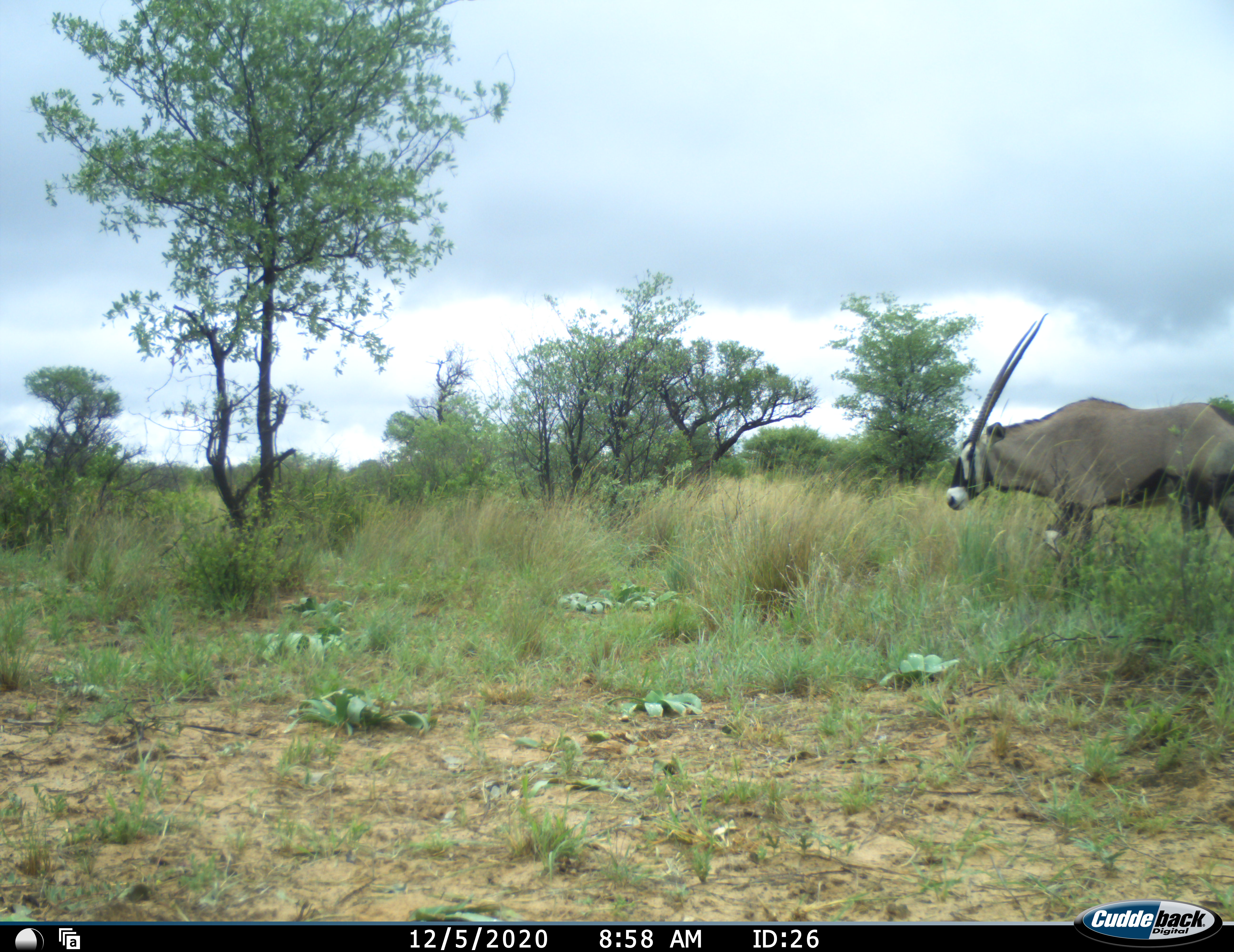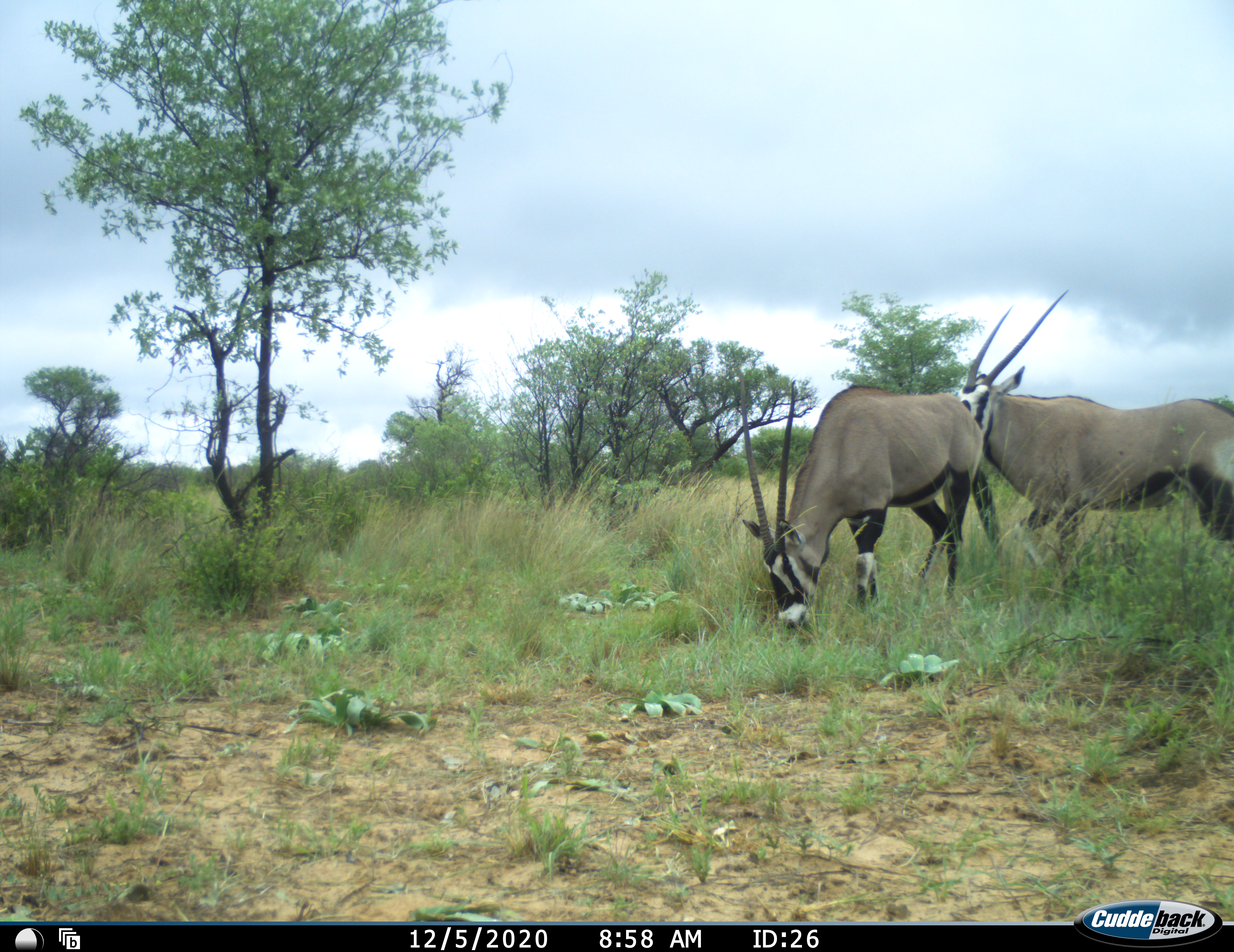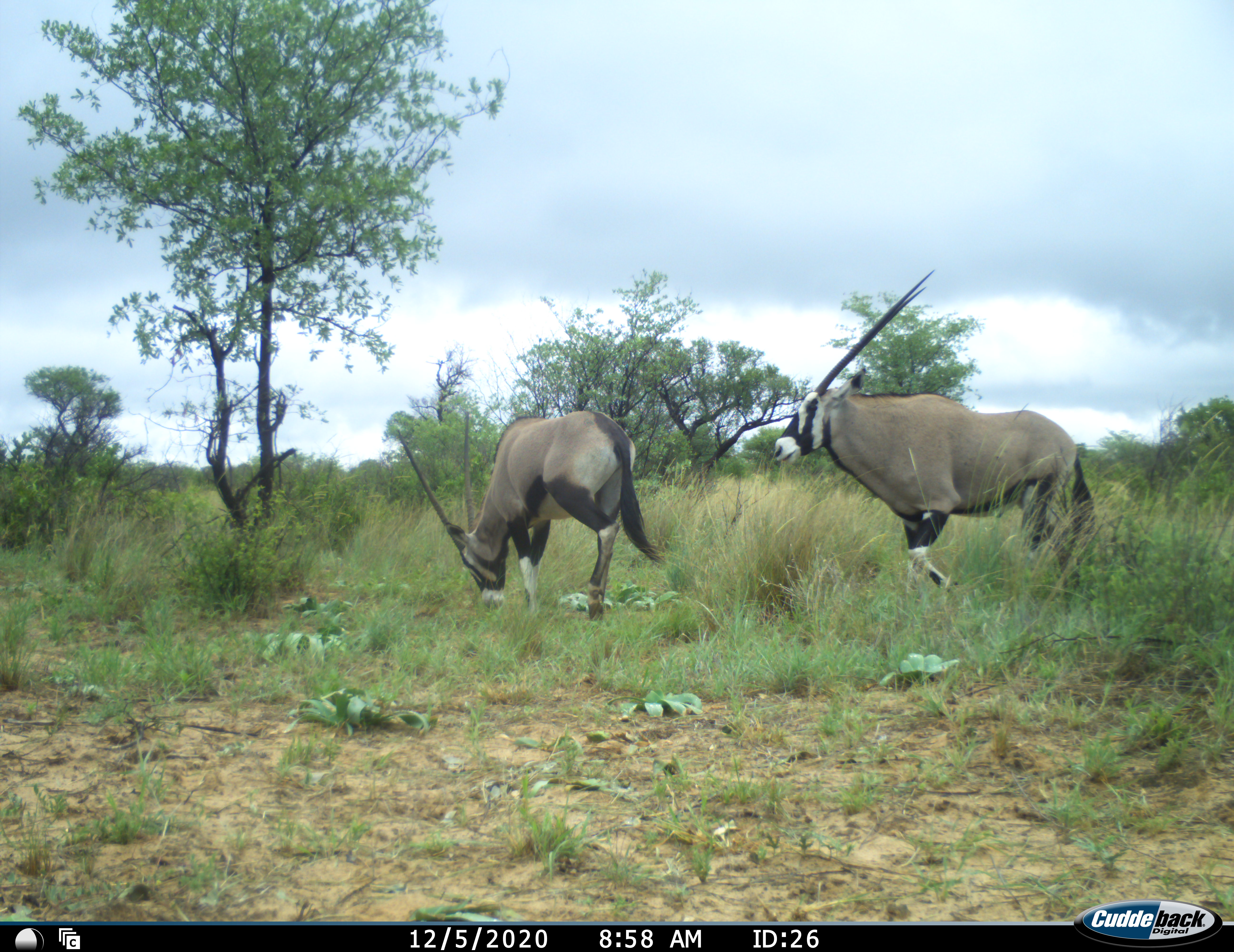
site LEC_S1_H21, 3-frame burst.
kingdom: Animalia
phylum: Chordata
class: Mammalia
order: Artiodactyla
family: Bovidae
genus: Oryx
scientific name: Oryx gazella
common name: gemsbok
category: oryx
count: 2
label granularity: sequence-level